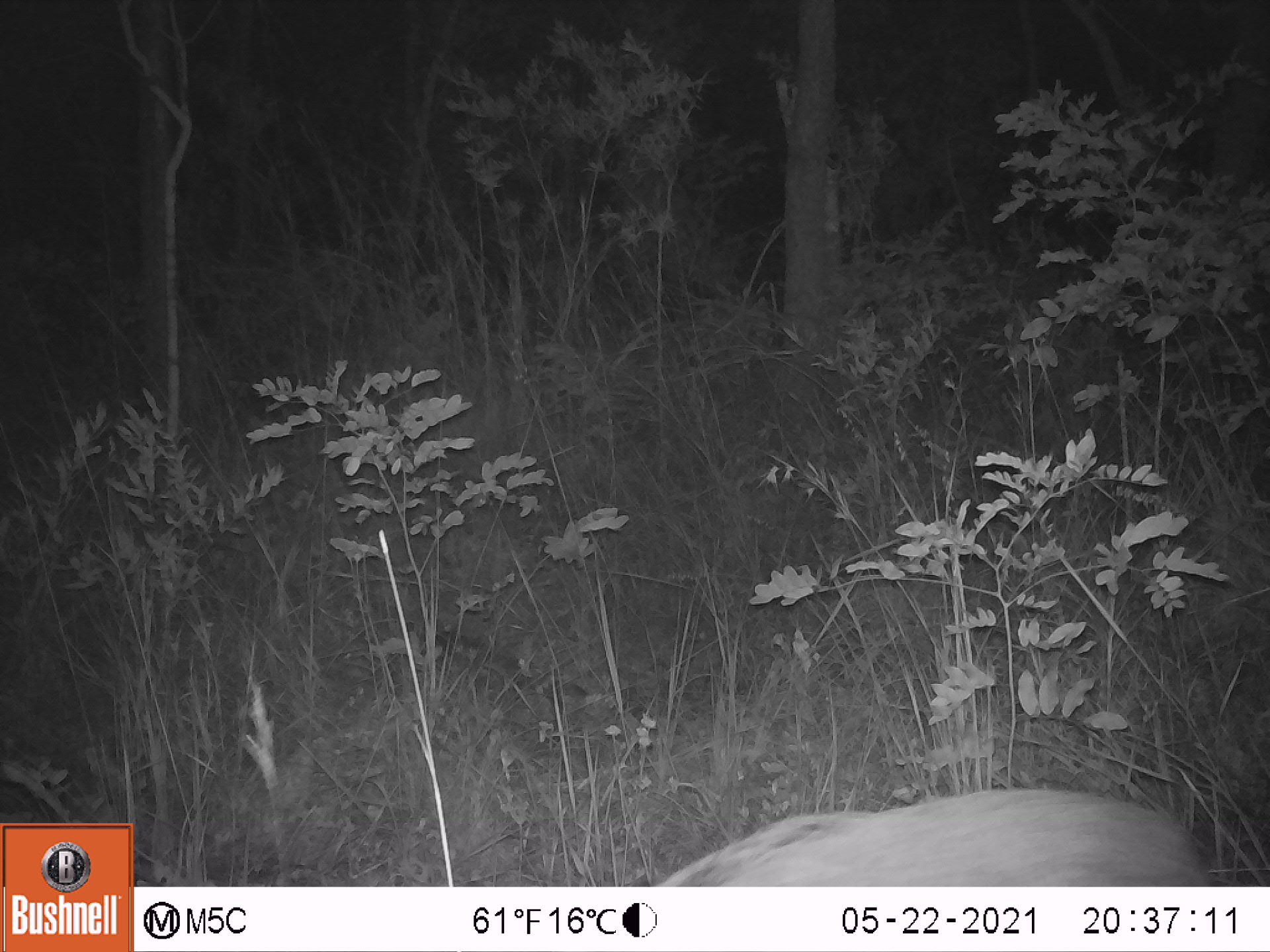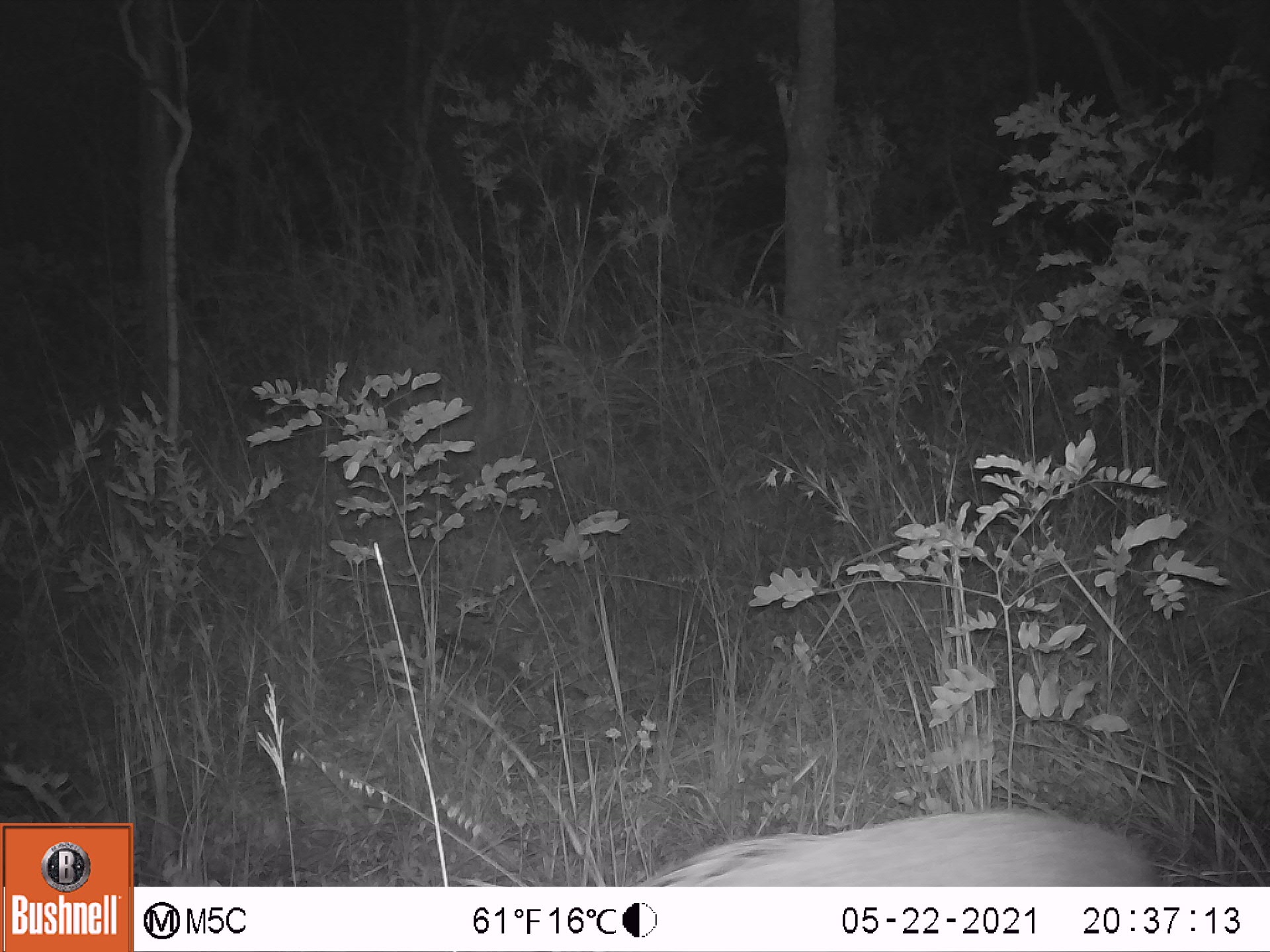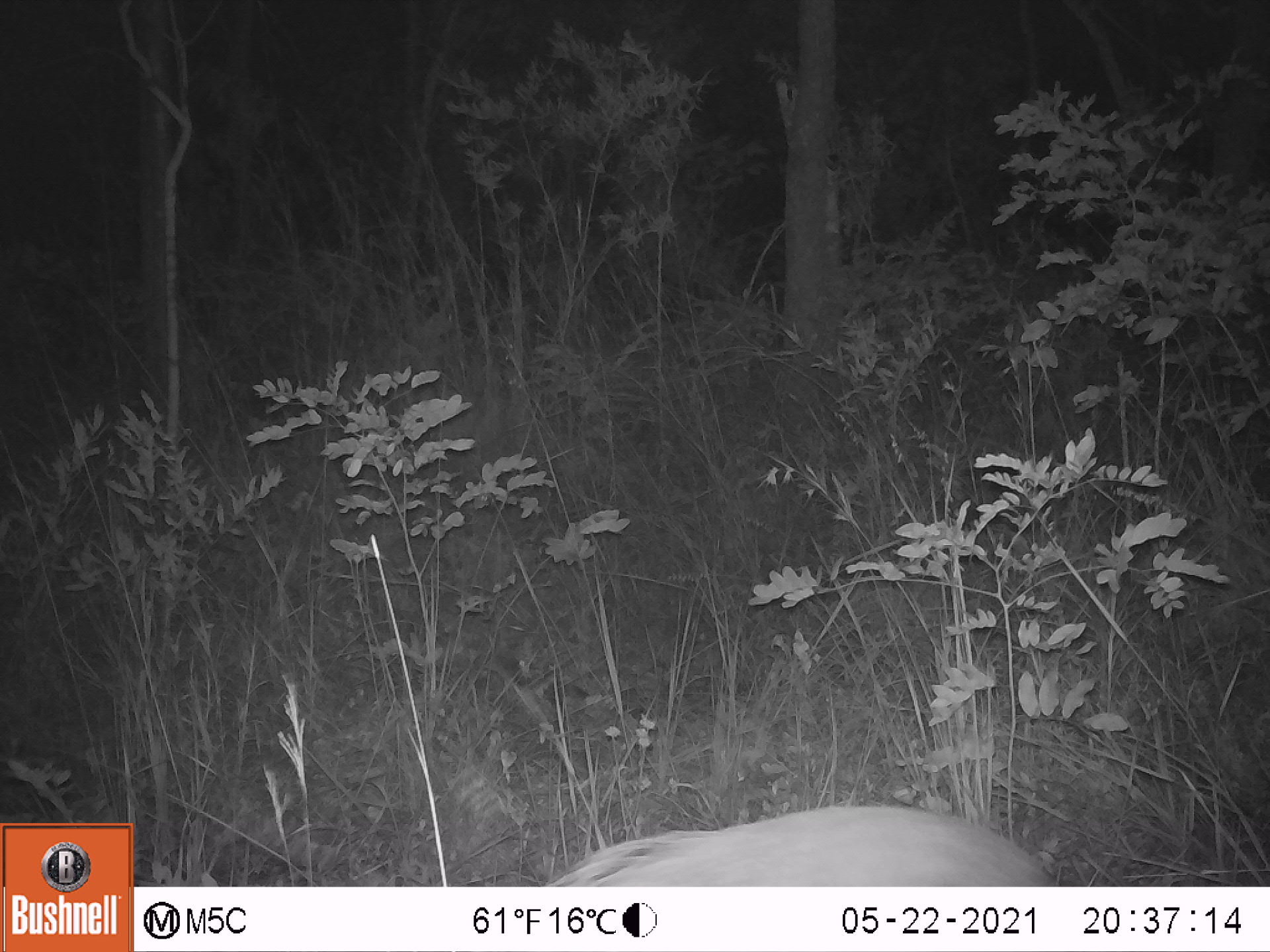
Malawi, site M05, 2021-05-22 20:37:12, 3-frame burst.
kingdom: Animalia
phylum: Chordata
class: Mammalia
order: Artiodactyla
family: Suidae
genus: Potamochoerus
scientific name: Potamochoerus larvatus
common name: bushpig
Bushpig (Potamochoerus larvatus), count 1.